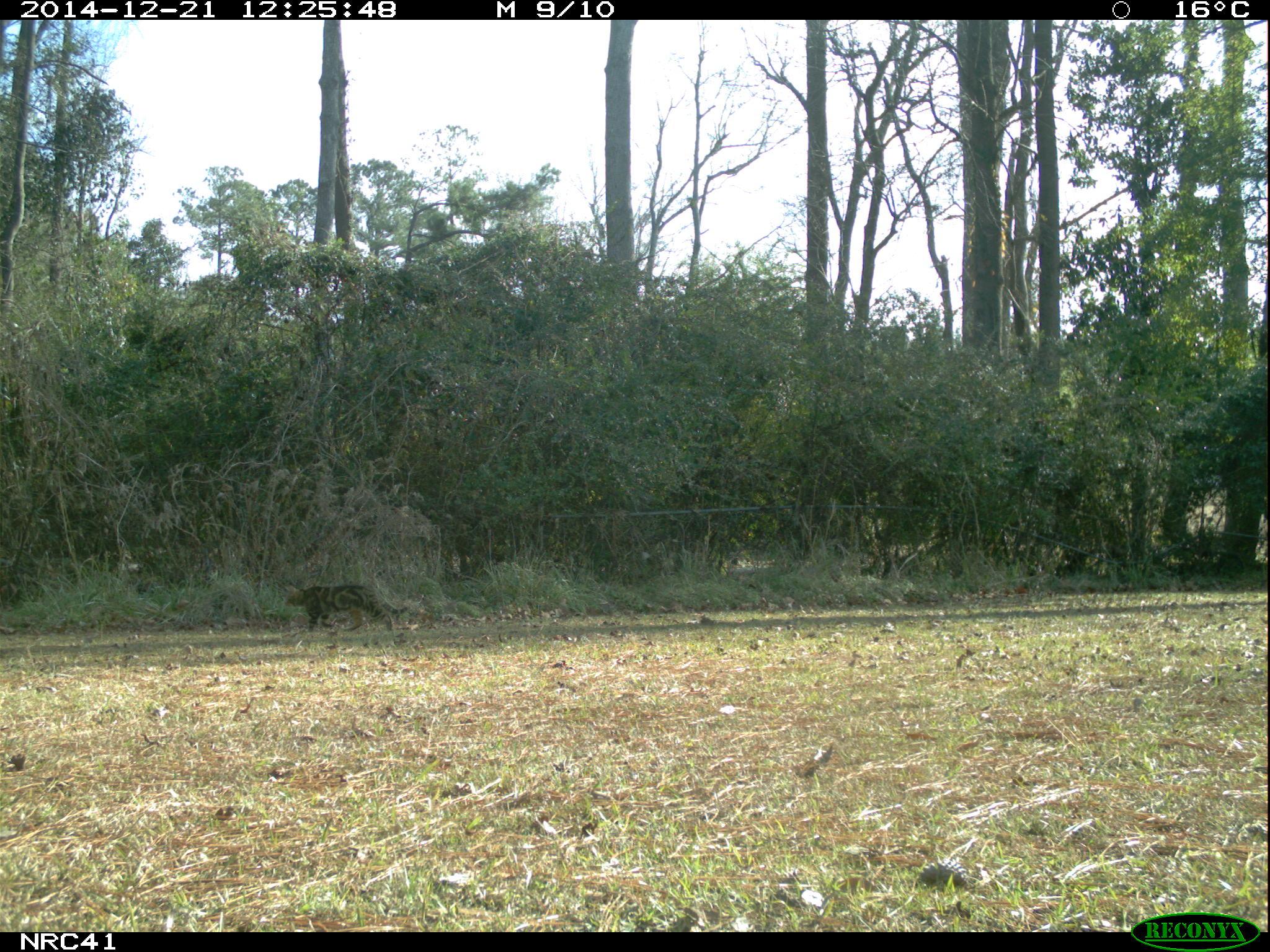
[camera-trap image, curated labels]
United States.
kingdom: Animalia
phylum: Chordata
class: Mammalia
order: Carnivora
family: Felidae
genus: Felis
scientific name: Felis catus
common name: domestic cat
Domestic Cat (Felis catus).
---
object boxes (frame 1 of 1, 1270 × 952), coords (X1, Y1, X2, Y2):
Domestic Cat: (282, 576, 417, 640)